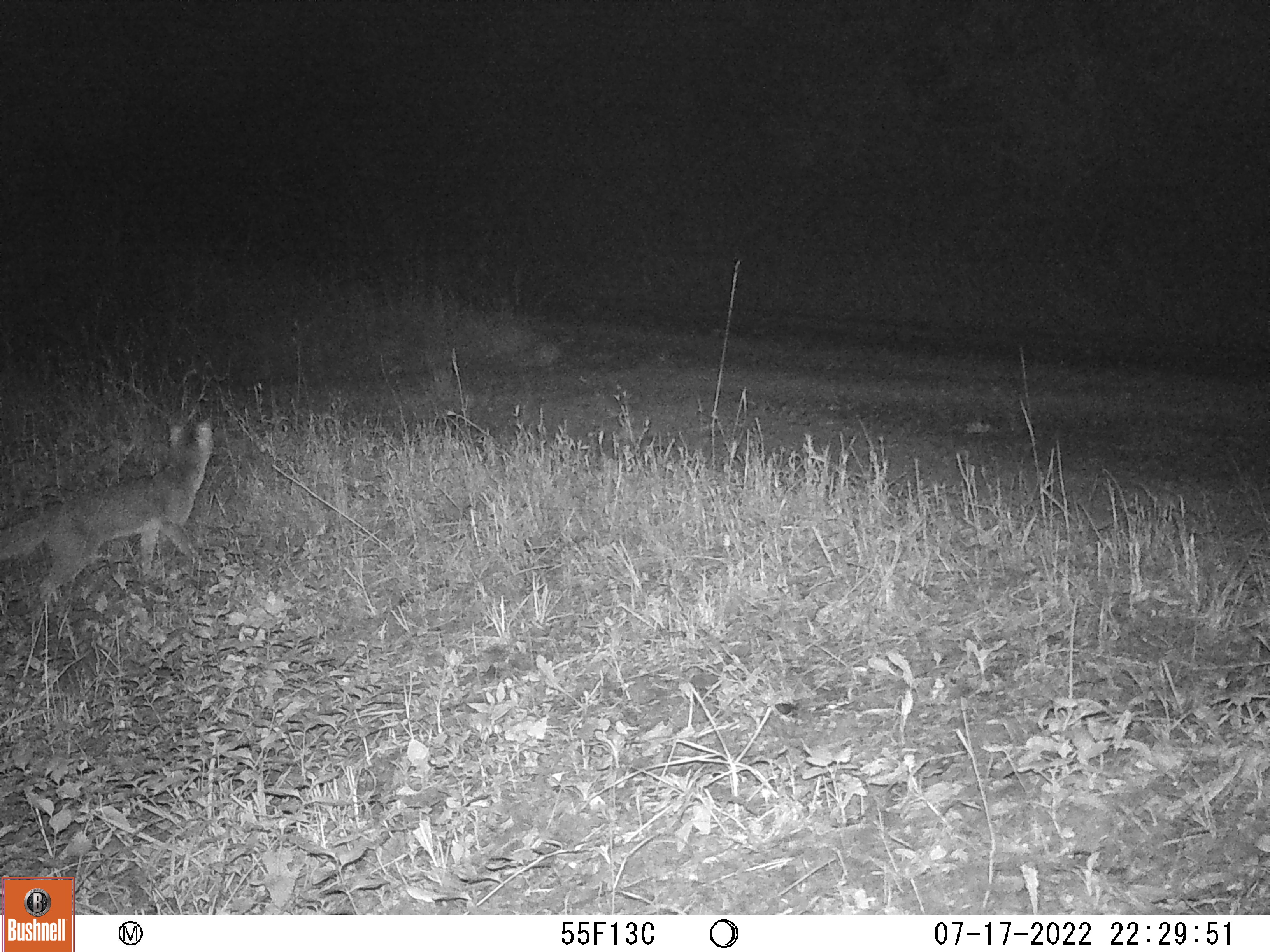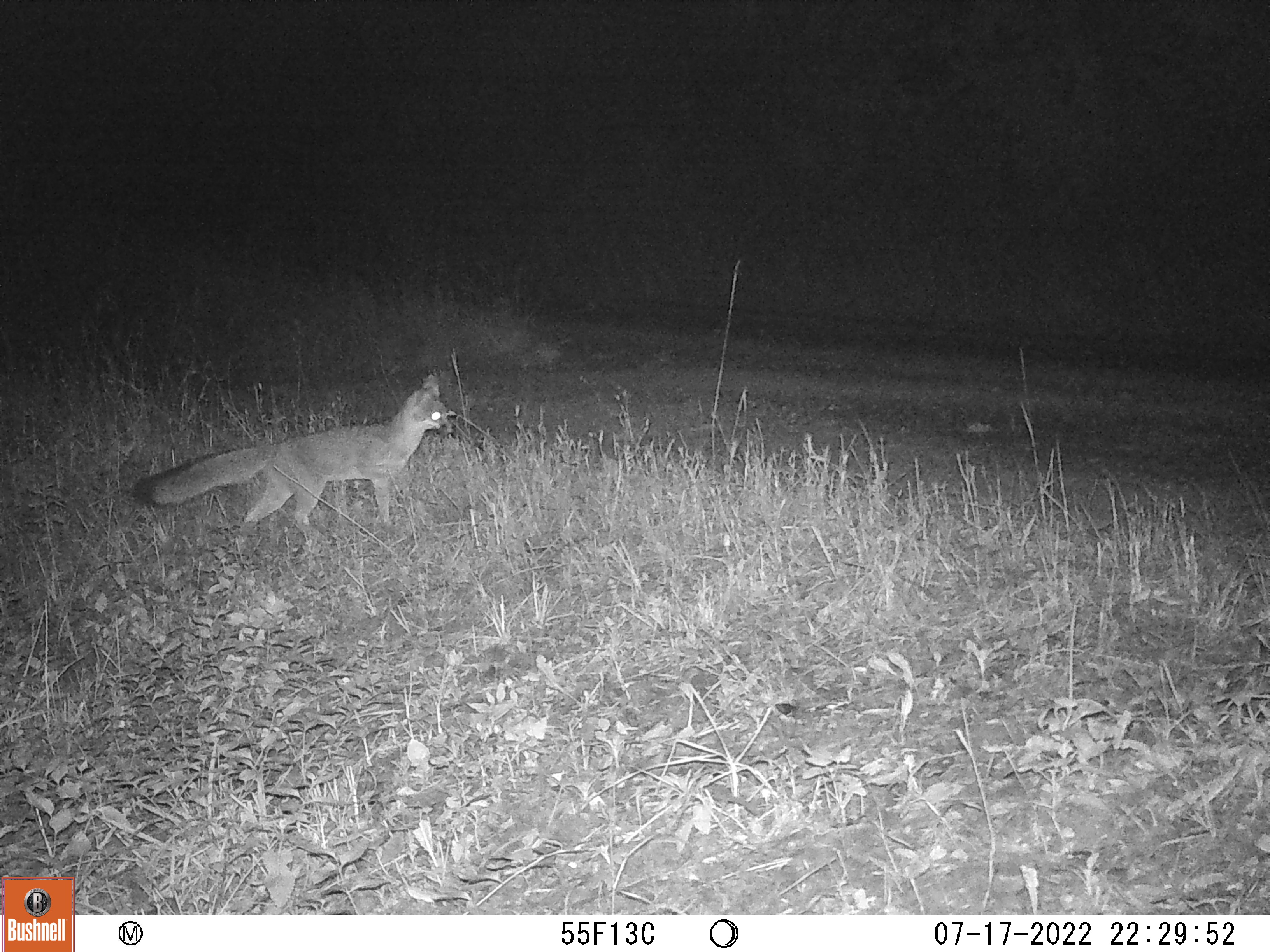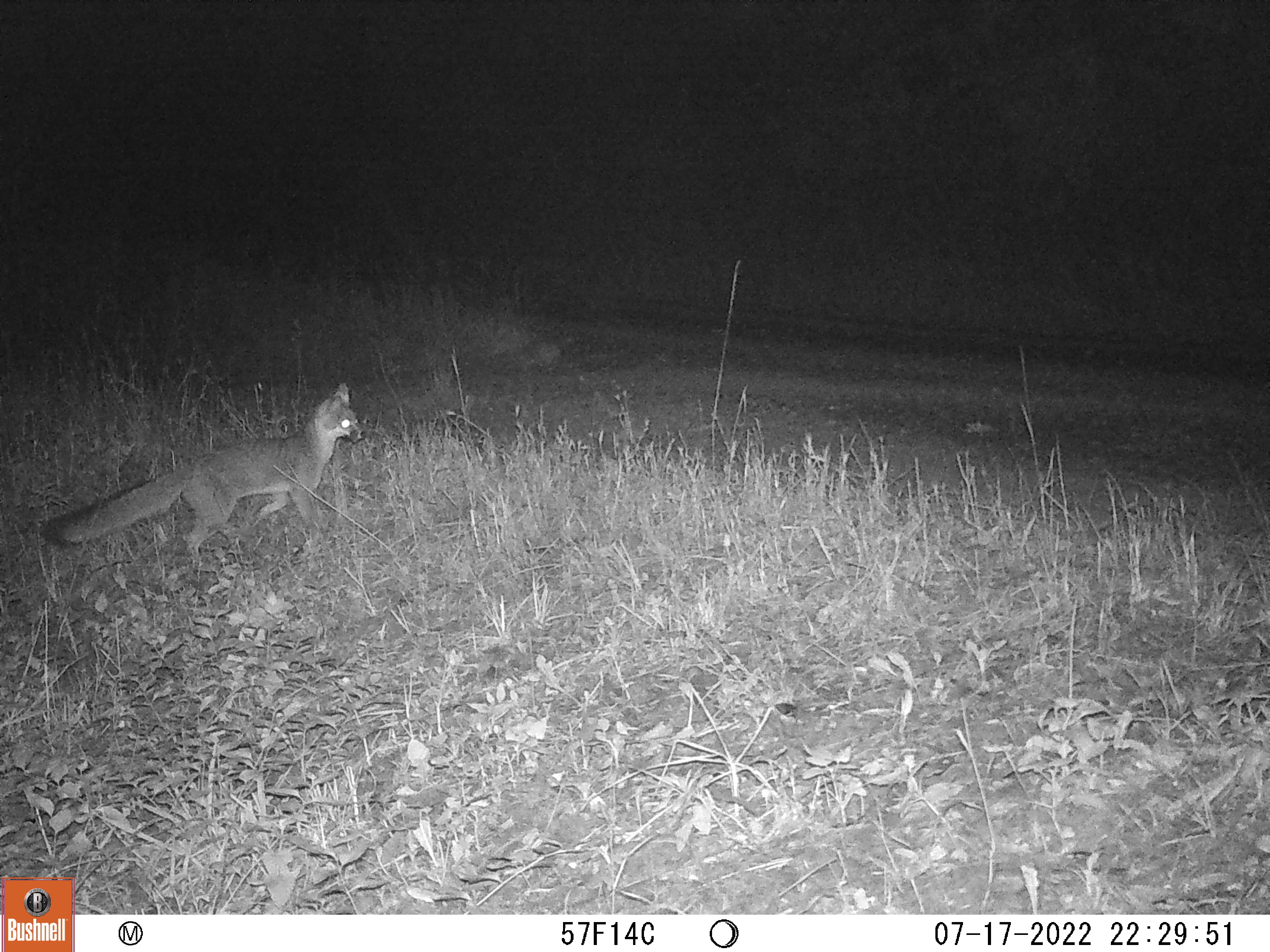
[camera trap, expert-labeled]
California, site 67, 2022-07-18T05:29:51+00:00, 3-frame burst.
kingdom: Animalia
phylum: Chordata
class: Mammalia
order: Carnivora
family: Canidae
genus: Urocyon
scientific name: Urocyon cinereoargenteus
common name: gray fox